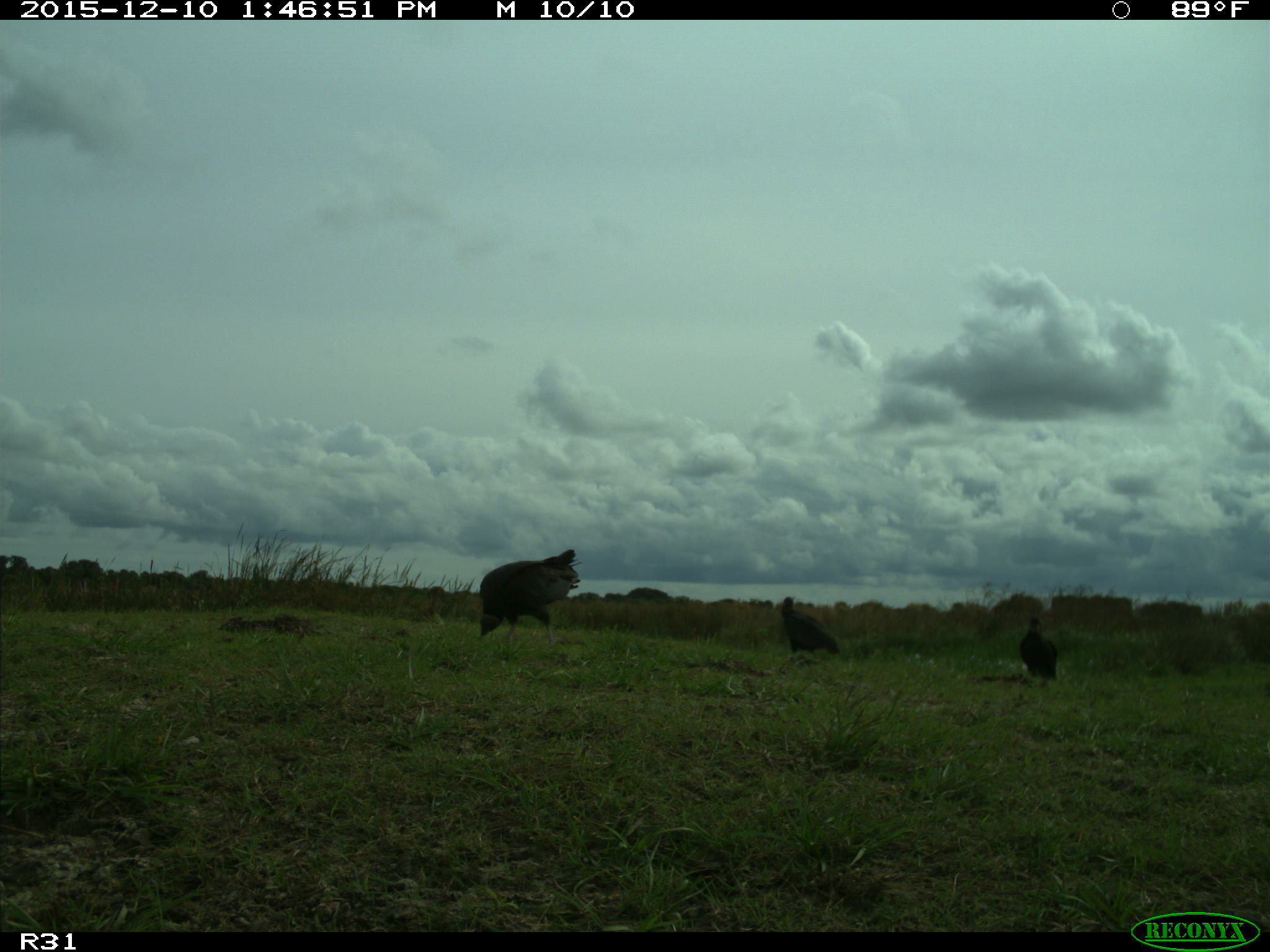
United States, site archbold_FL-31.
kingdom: Animalia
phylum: Chordata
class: Aves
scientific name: Aves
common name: birds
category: unidentified bird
Unidentified bird (birds) (Aves).